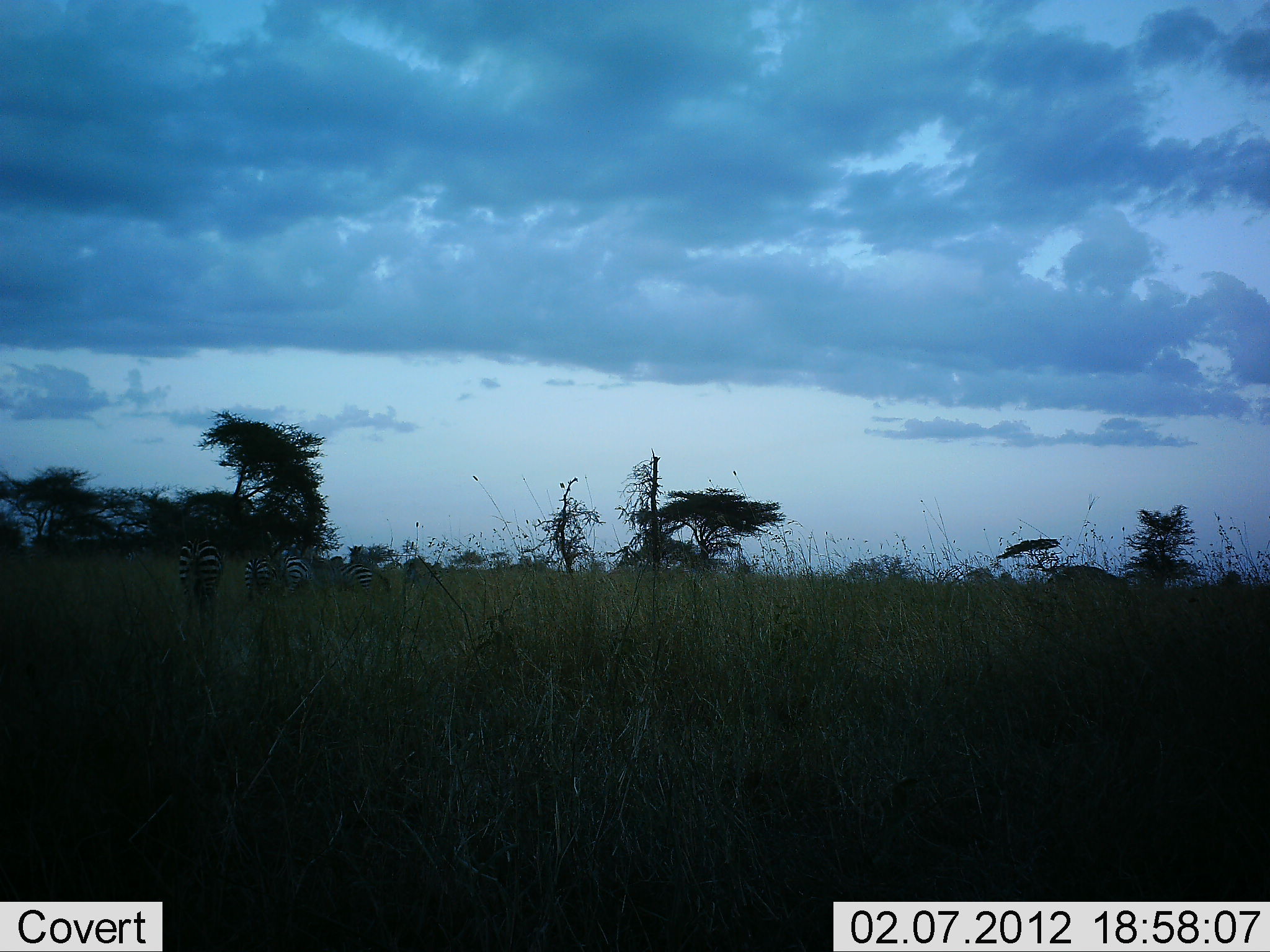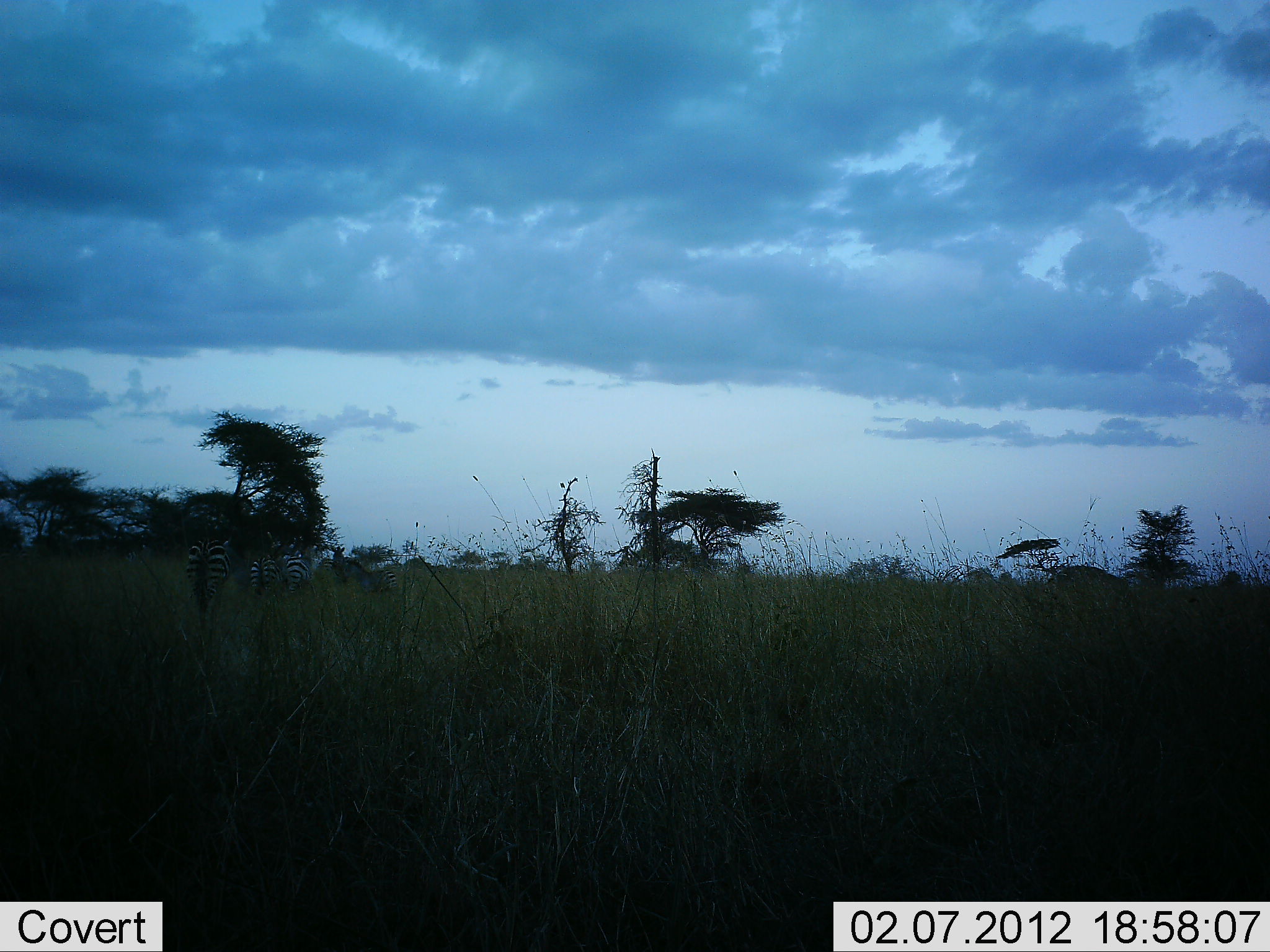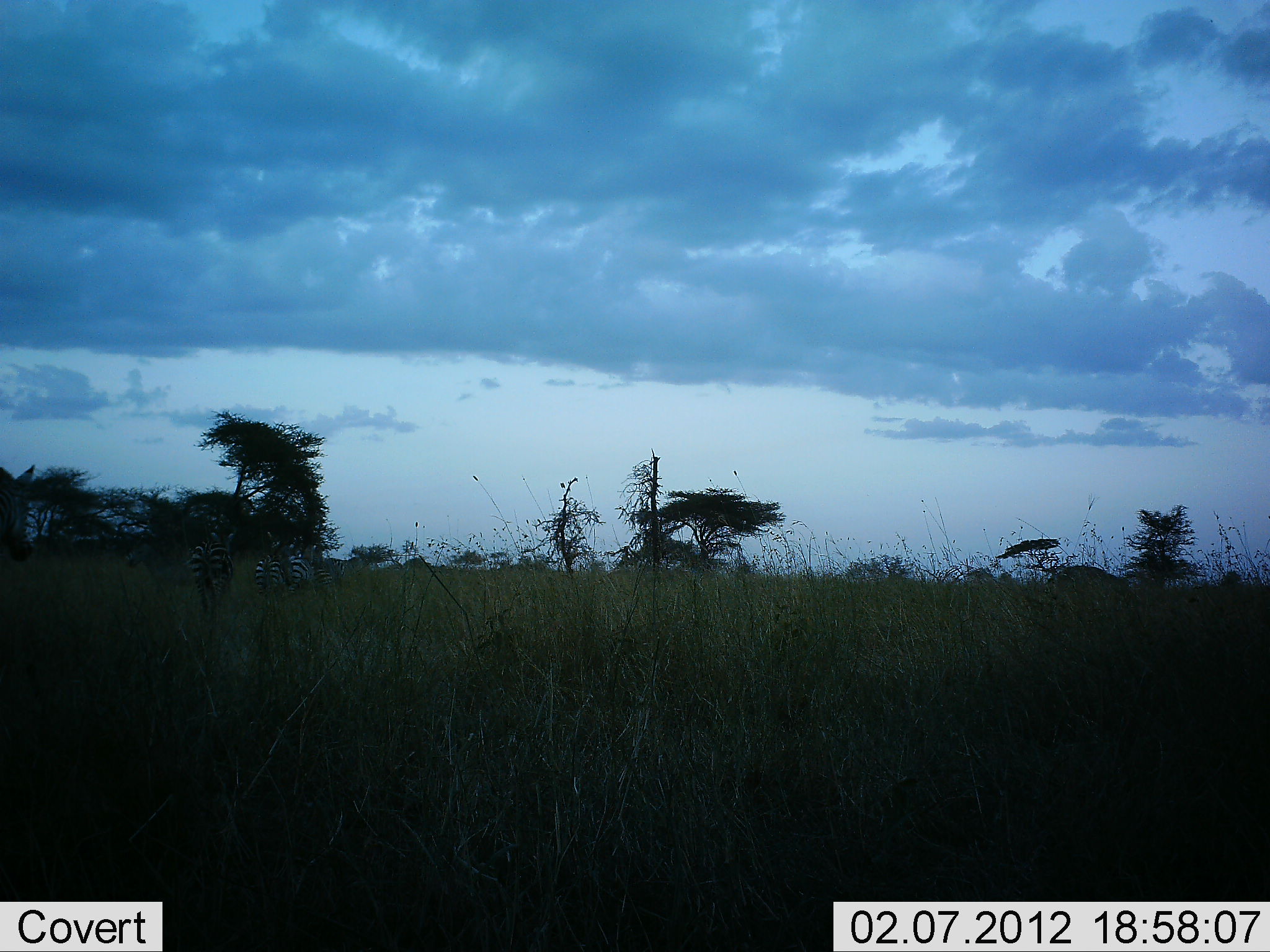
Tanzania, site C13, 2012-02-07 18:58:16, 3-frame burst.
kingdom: Animalia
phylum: Chordata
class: Mammalia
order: Perissodactyla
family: Equidae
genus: Equus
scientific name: Equus quagga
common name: plains zebra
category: zebra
Zebra (plains zebra) (Equus quagga), count 5. Behavior (volunteer vote fractions): standing 33%, resting 0%, moving 73%, interacting 0%. Young present (vote fraction): 0%. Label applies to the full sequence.